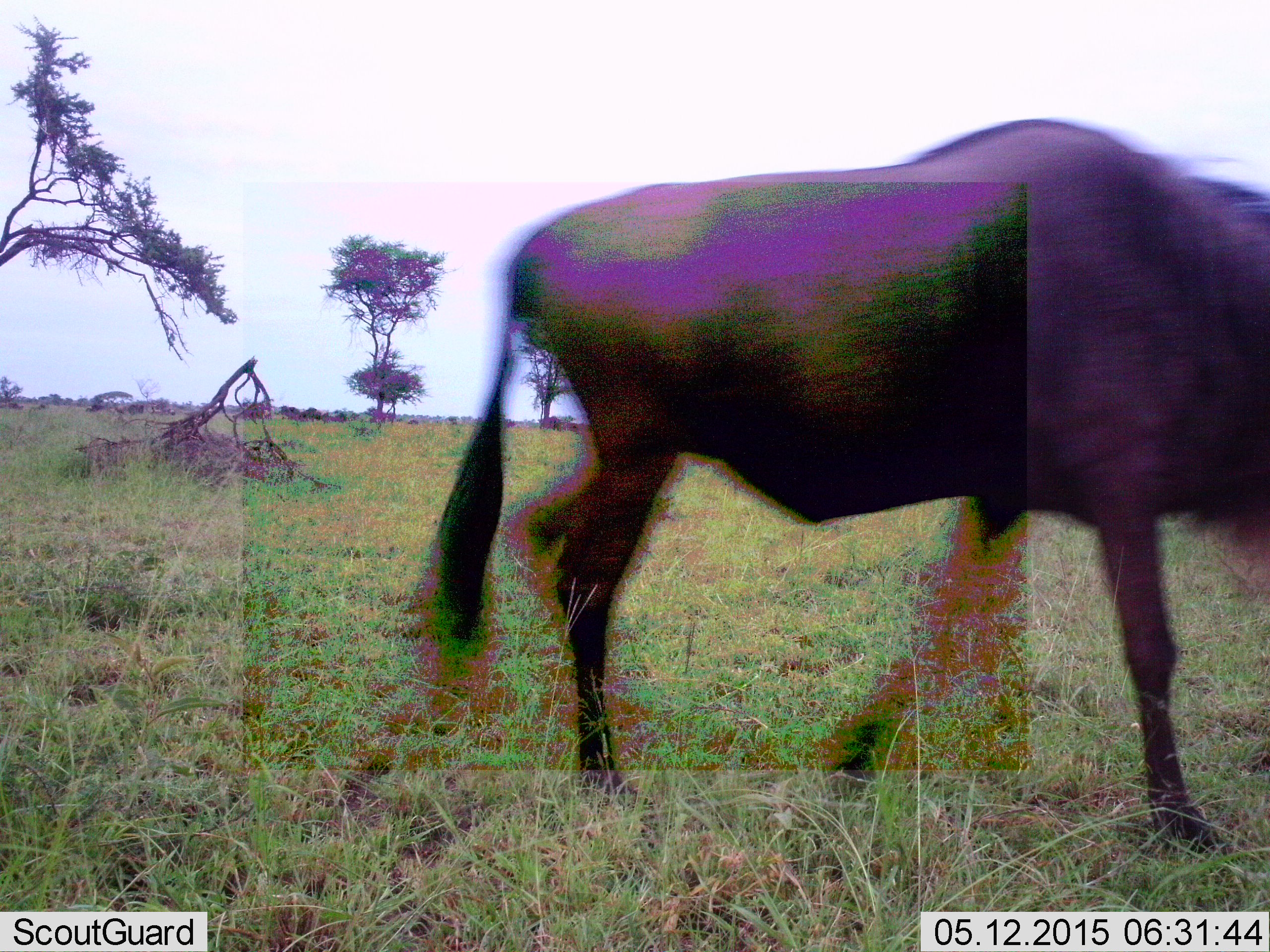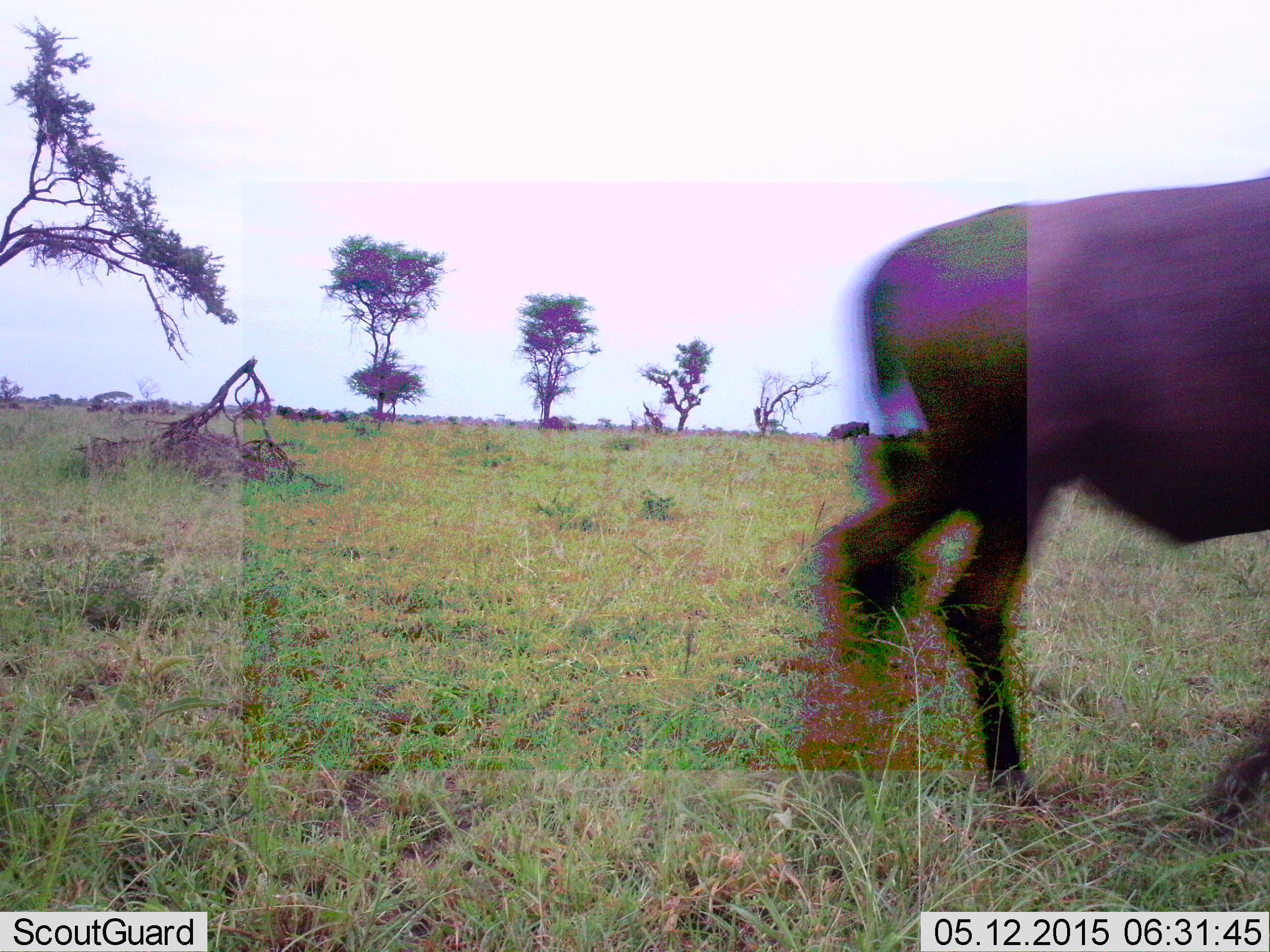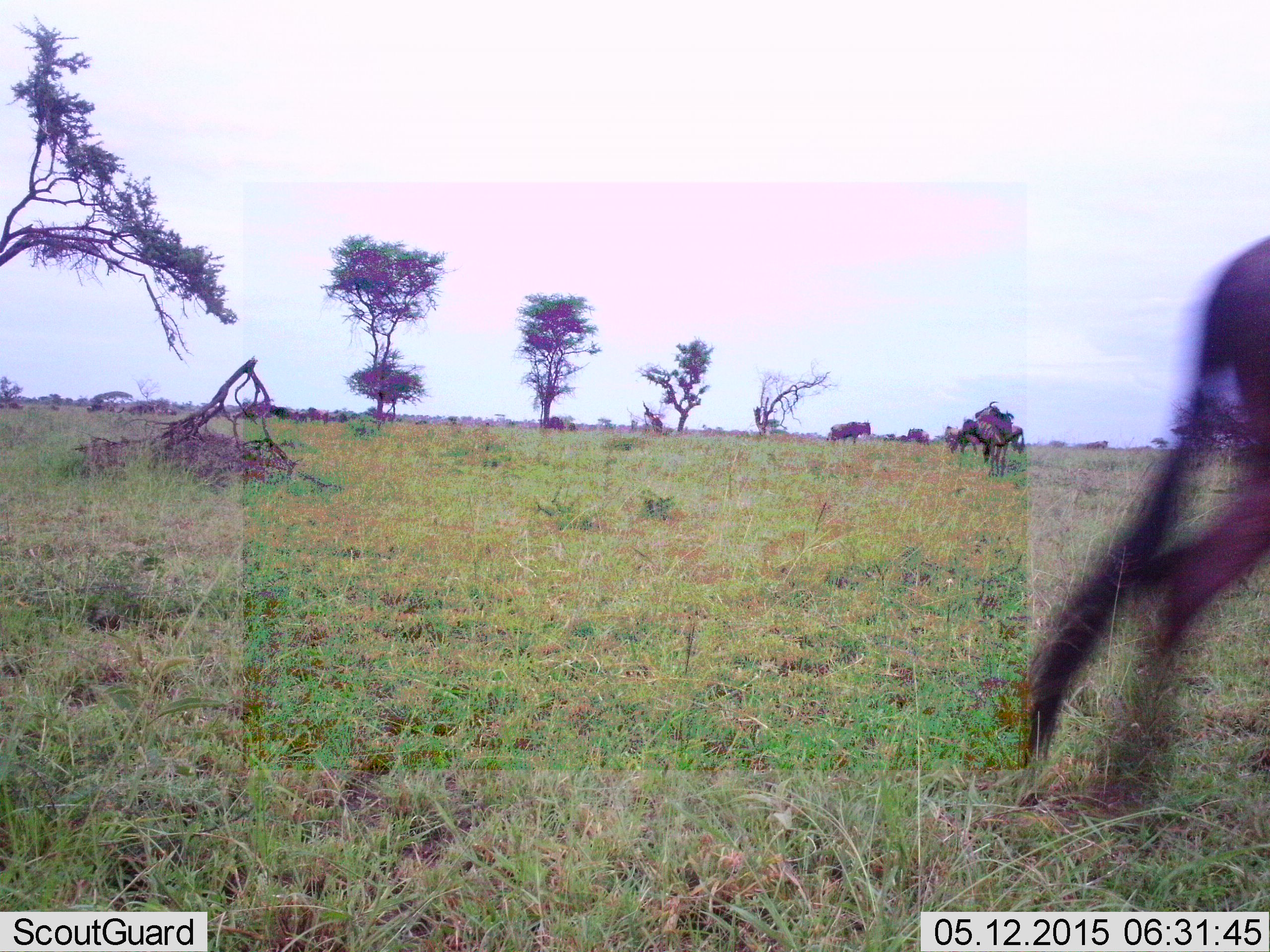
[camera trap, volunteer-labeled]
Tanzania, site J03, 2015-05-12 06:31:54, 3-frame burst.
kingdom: Animalia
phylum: Chordata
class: Mammalia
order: Artiodactyla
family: Bovidae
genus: Connochaetes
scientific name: Connochaetes taurinus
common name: blue wildebeest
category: wildebeest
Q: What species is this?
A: Wildebeest (blue wildebeest) (Connochaetes taurinus).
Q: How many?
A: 2.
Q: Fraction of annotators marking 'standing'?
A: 40%.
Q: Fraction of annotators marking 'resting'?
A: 0%.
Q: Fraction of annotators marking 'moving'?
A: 100%.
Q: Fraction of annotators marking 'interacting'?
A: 0%.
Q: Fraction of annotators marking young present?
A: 0%.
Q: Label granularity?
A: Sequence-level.